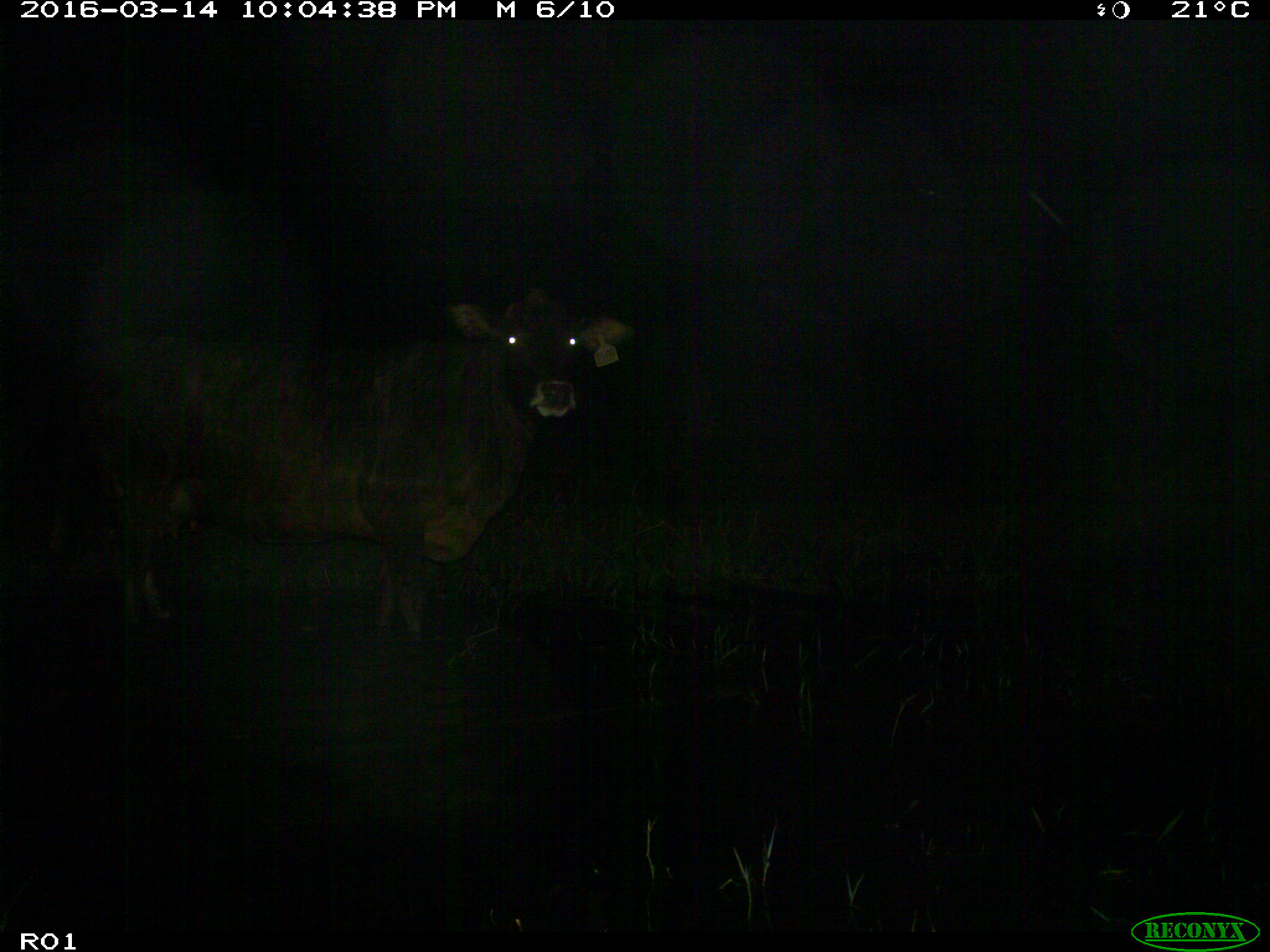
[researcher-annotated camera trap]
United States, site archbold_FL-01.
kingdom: Animalia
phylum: Chordata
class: Mammalia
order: Artiodactyla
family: Bovidae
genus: Bos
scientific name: Bos taurus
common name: domestic cow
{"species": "Bos taurus (domestic cow)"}